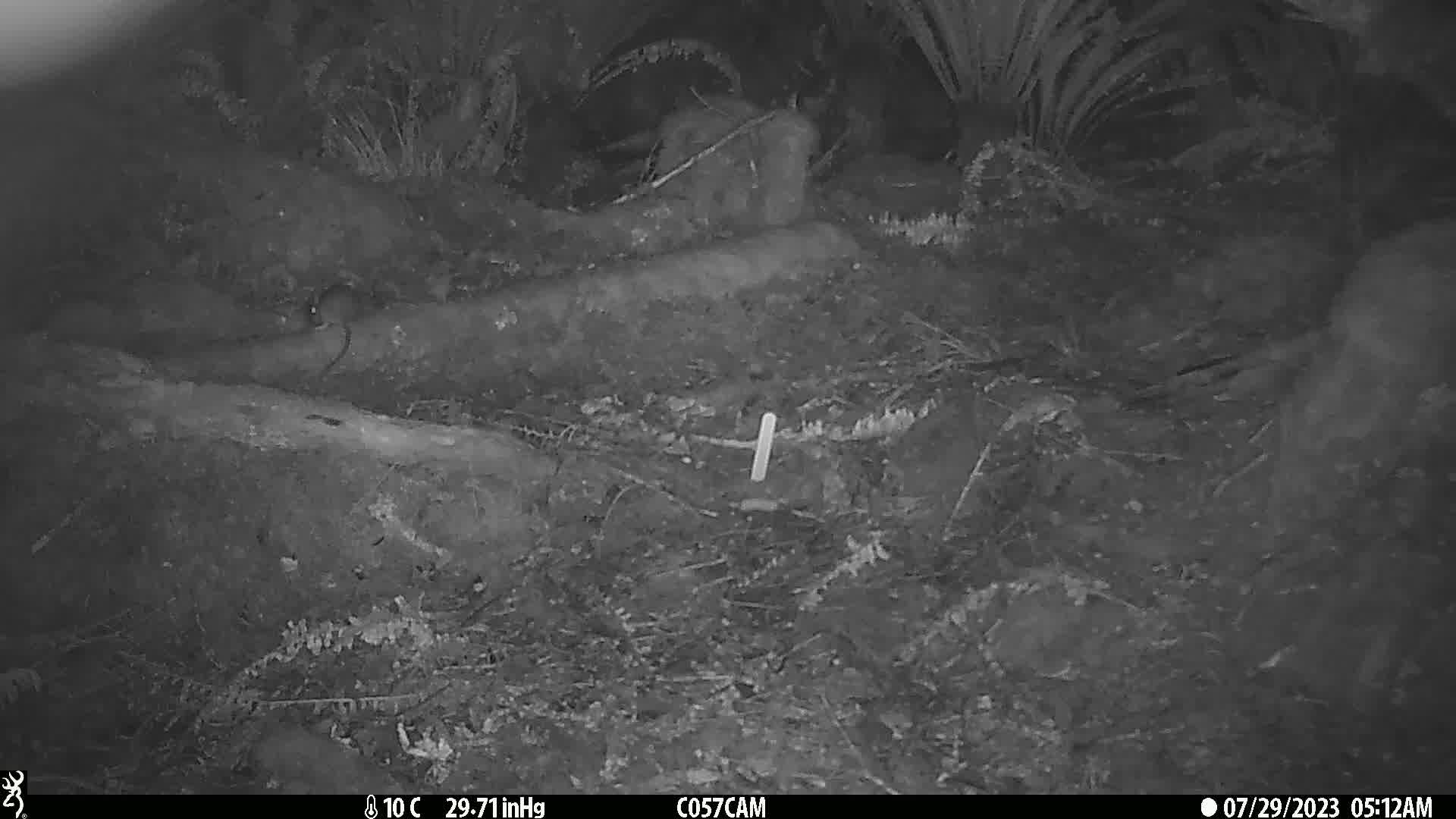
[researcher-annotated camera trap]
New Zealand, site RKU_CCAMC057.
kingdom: Animalia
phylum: Chordata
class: Mammalia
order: Rodentia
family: Muridae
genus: Rattus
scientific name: Rattus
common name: rat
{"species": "rat (Rattus)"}